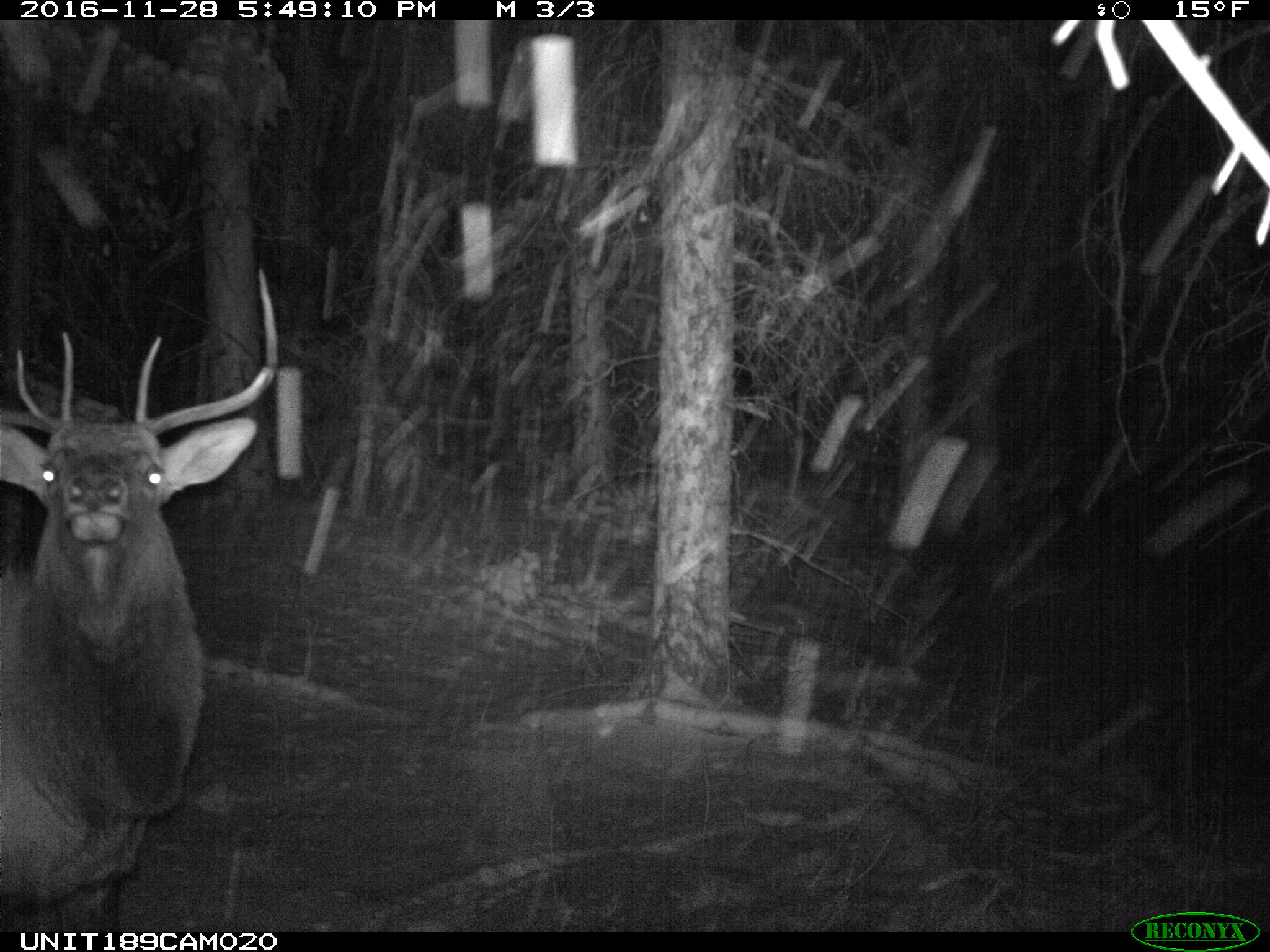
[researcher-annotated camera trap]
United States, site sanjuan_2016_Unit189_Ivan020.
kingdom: Animalia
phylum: Chordata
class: Mammalia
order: Artiodactyla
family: Cervidae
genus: Cervus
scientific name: Cervus elaphus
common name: red deer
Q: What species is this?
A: Cervus elaphus (red deer).